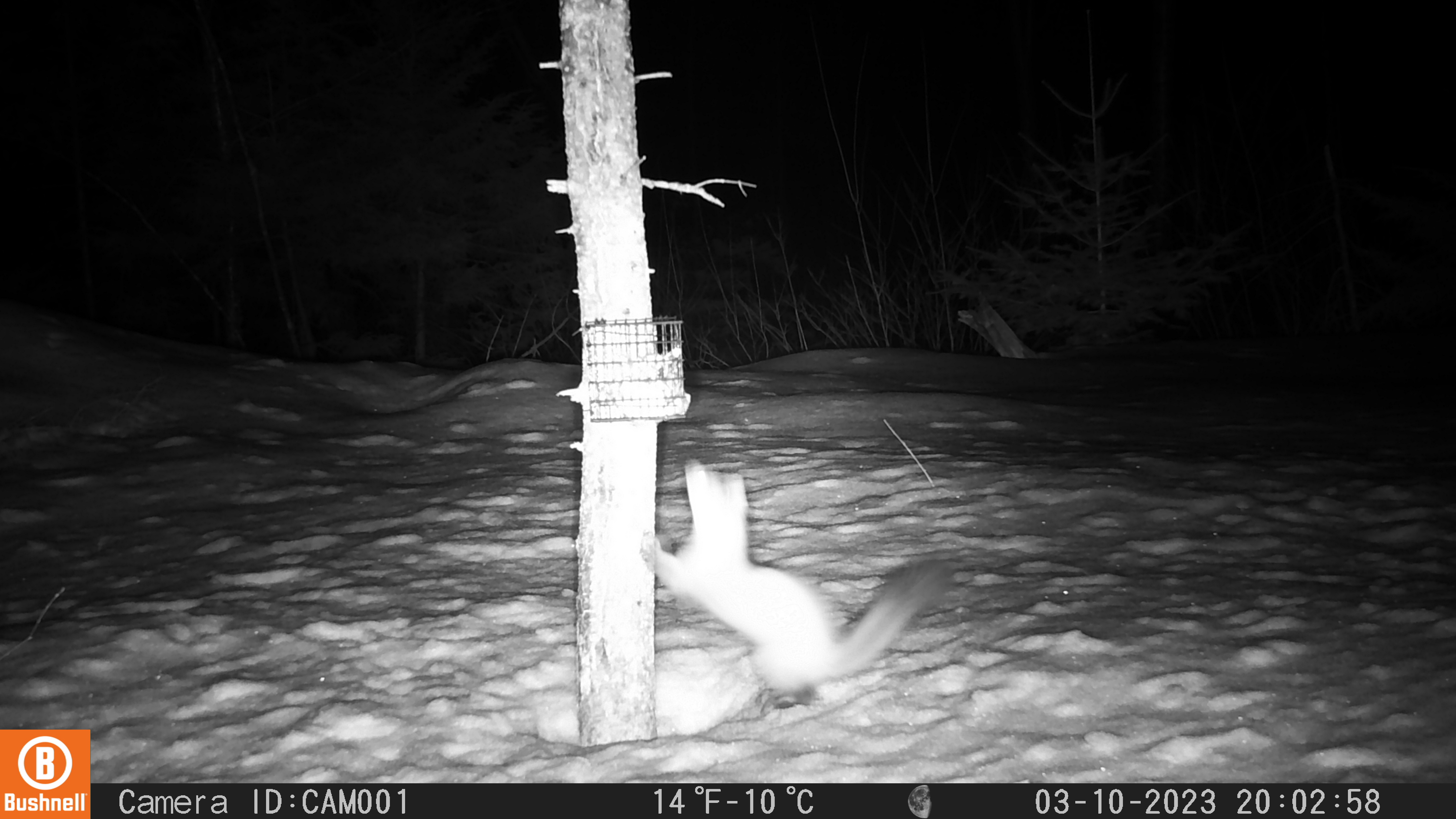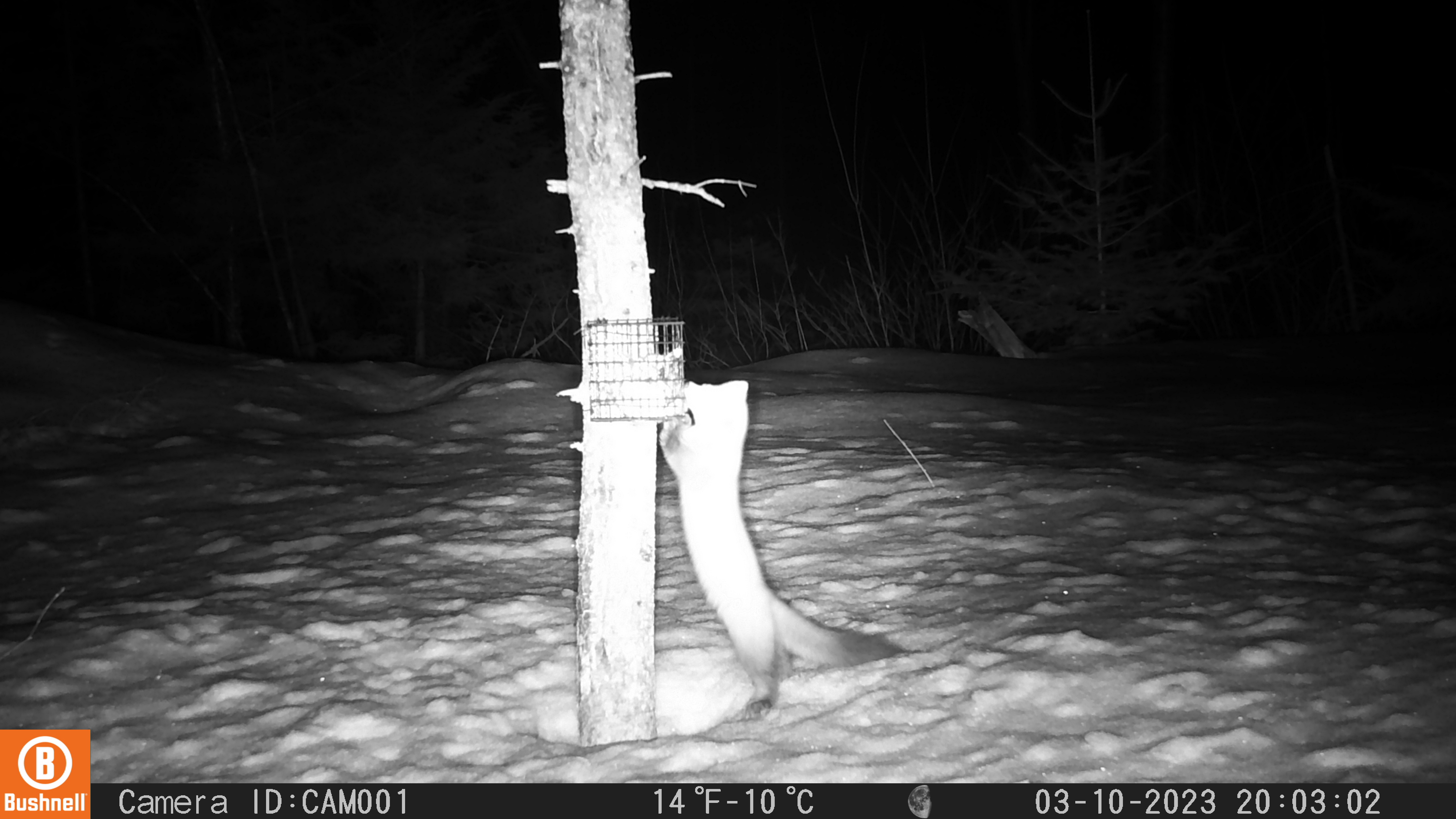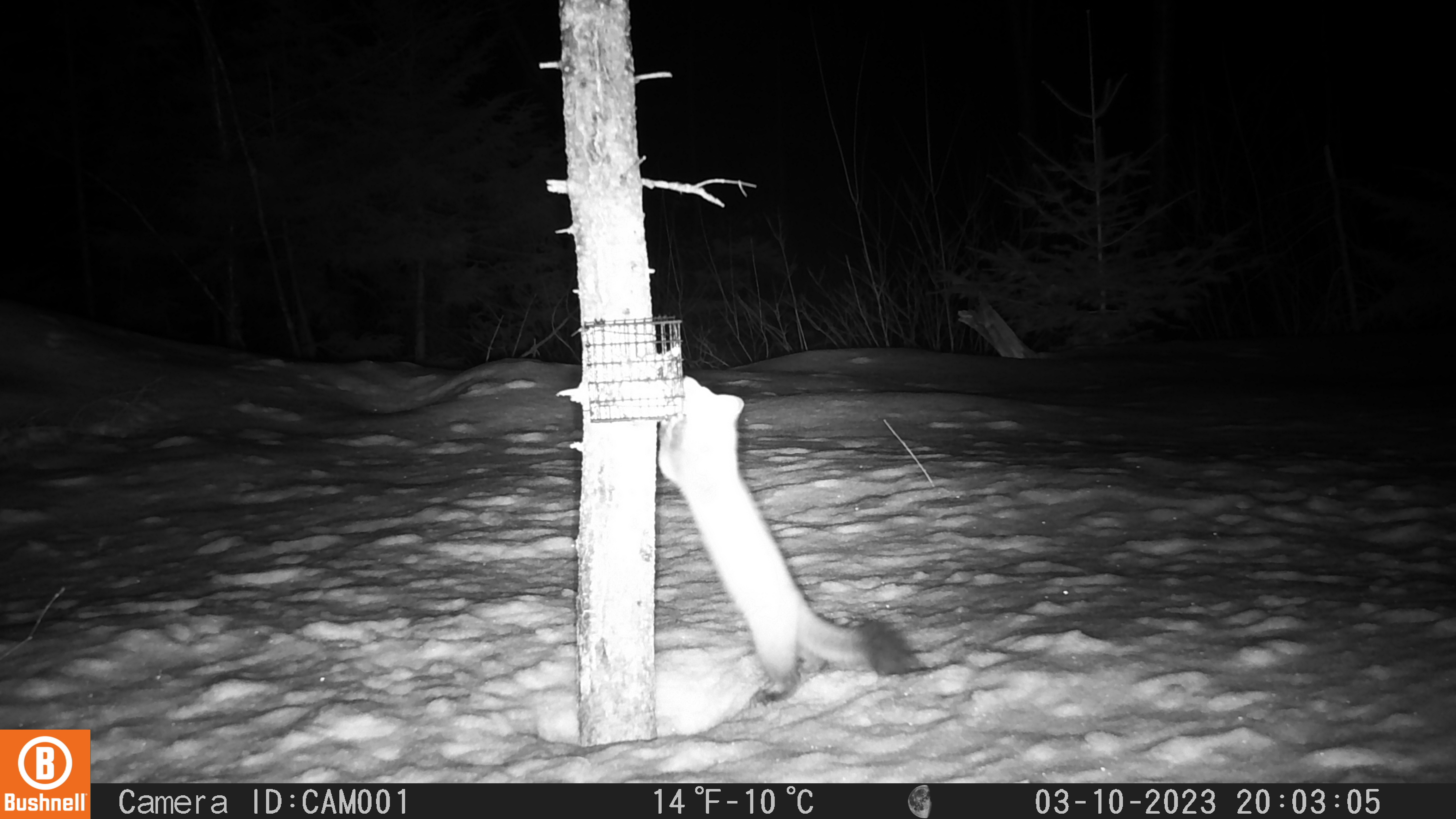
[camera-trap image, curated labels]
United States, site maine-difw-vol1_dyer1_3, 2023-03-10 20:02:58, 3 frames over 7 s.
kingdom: Animalia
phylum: Chordata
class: Mammalia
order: Carnivora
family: Mustelidae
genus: Martes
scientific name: Martes americana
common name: american marten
American marten (Martes americana).